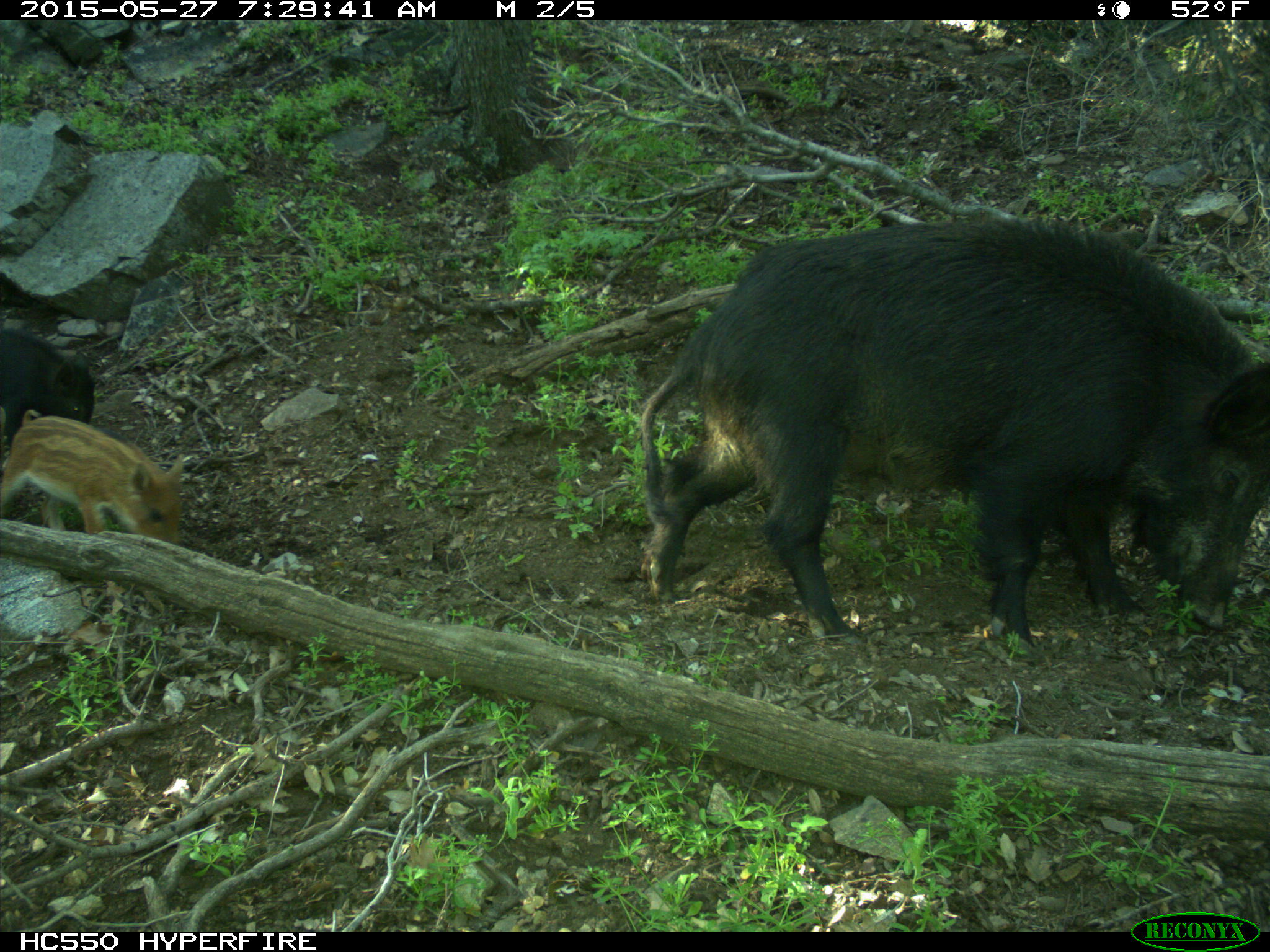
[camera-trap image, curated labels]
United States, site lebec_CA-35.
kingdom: Animalia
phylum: Chordata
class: Mammalia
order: Artiodactyla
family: Suidae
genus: Sus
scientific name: Sus scrofa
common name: wild boar